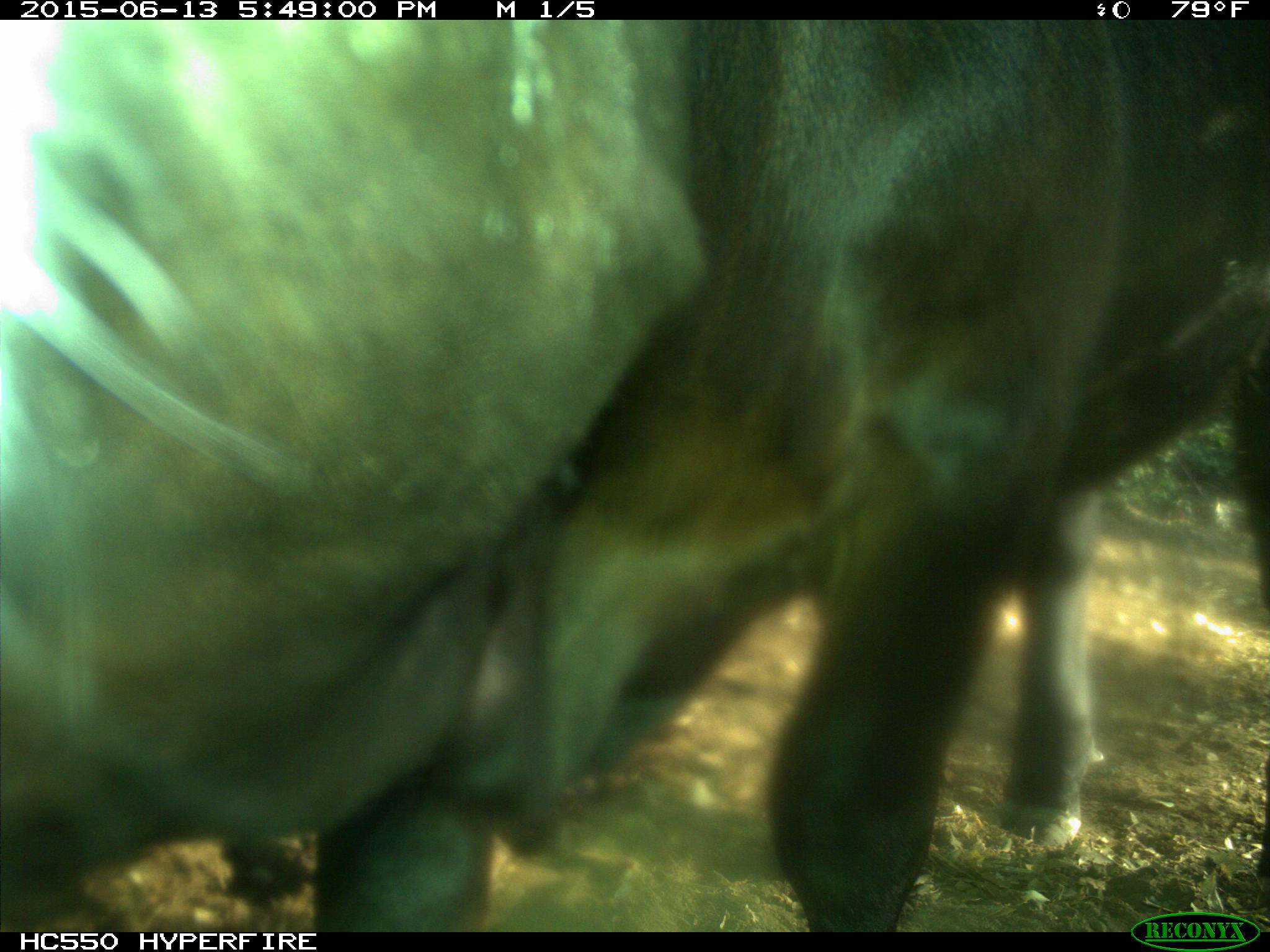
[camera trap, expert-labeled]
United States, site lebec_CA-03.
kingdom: Animalia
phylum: Chordata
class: Mammalia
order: Artiodactyla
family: Bovidae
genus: Bos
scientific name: Bos taurus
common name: domestic cow